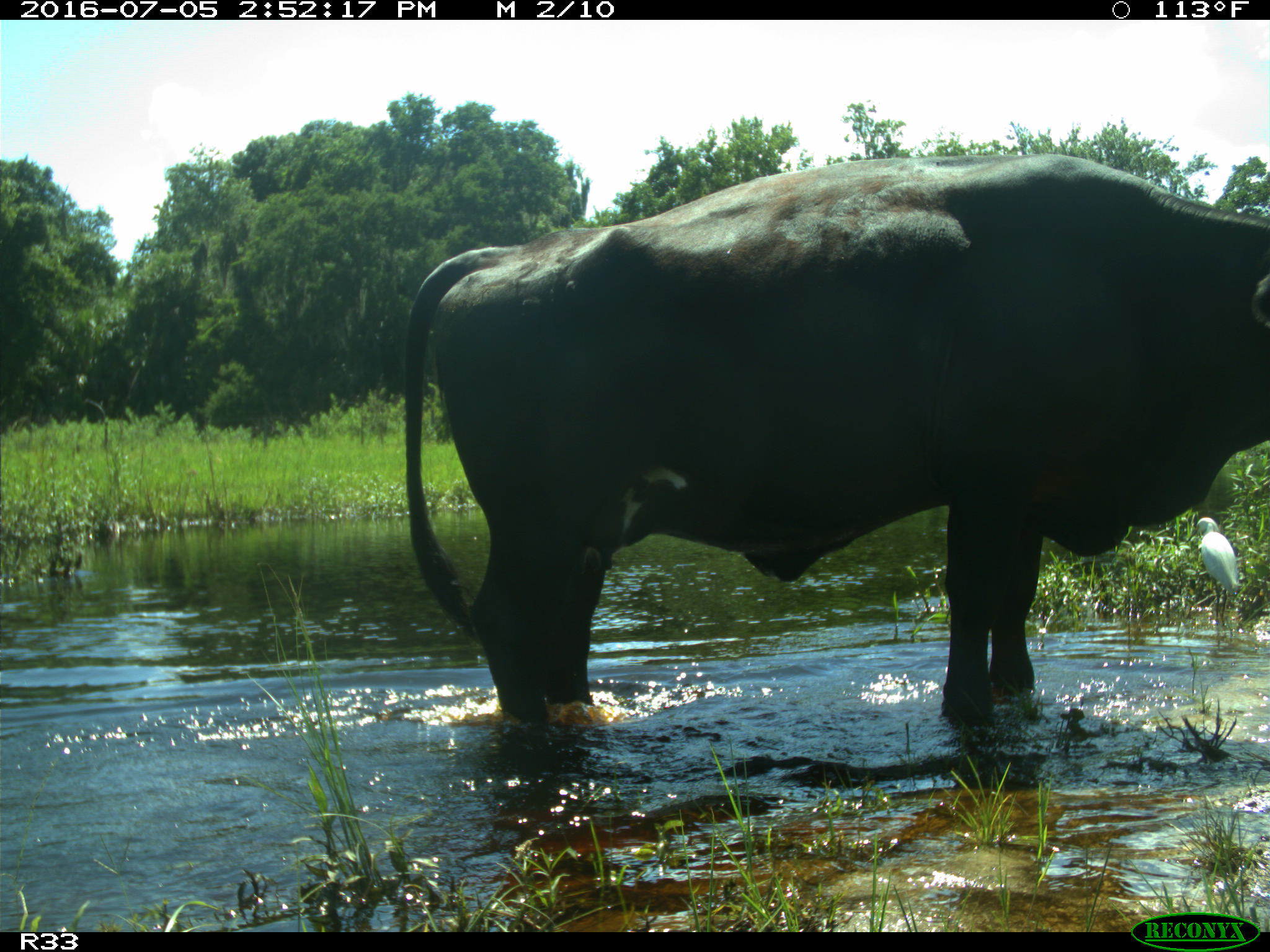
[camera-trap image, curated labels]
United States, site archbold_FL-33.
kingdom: Animalia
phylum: Chordata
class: Mammalia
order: Artiodactyla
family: Bovidae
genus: Bos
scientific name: Bos taurus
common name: domestic cow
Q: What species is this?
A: Bos taurus (domestic cow).